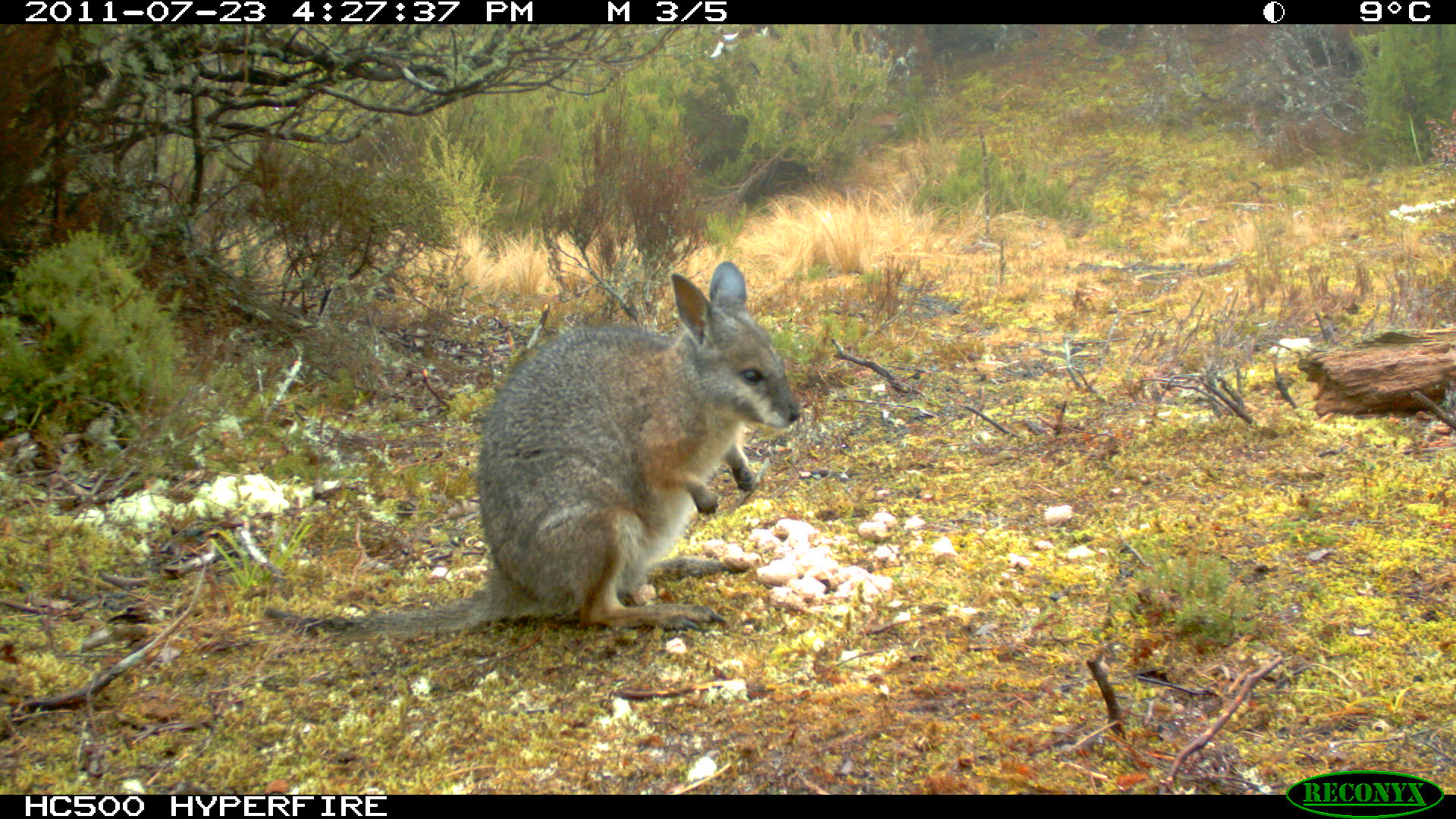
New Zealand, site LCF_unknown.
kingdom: Animalia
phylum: Chordata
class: Mammalia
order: Diprotodontia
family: Macropodidae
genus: Notamacropus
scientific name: Notamacropus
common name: wallaby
Wallaby (Notamacropus).